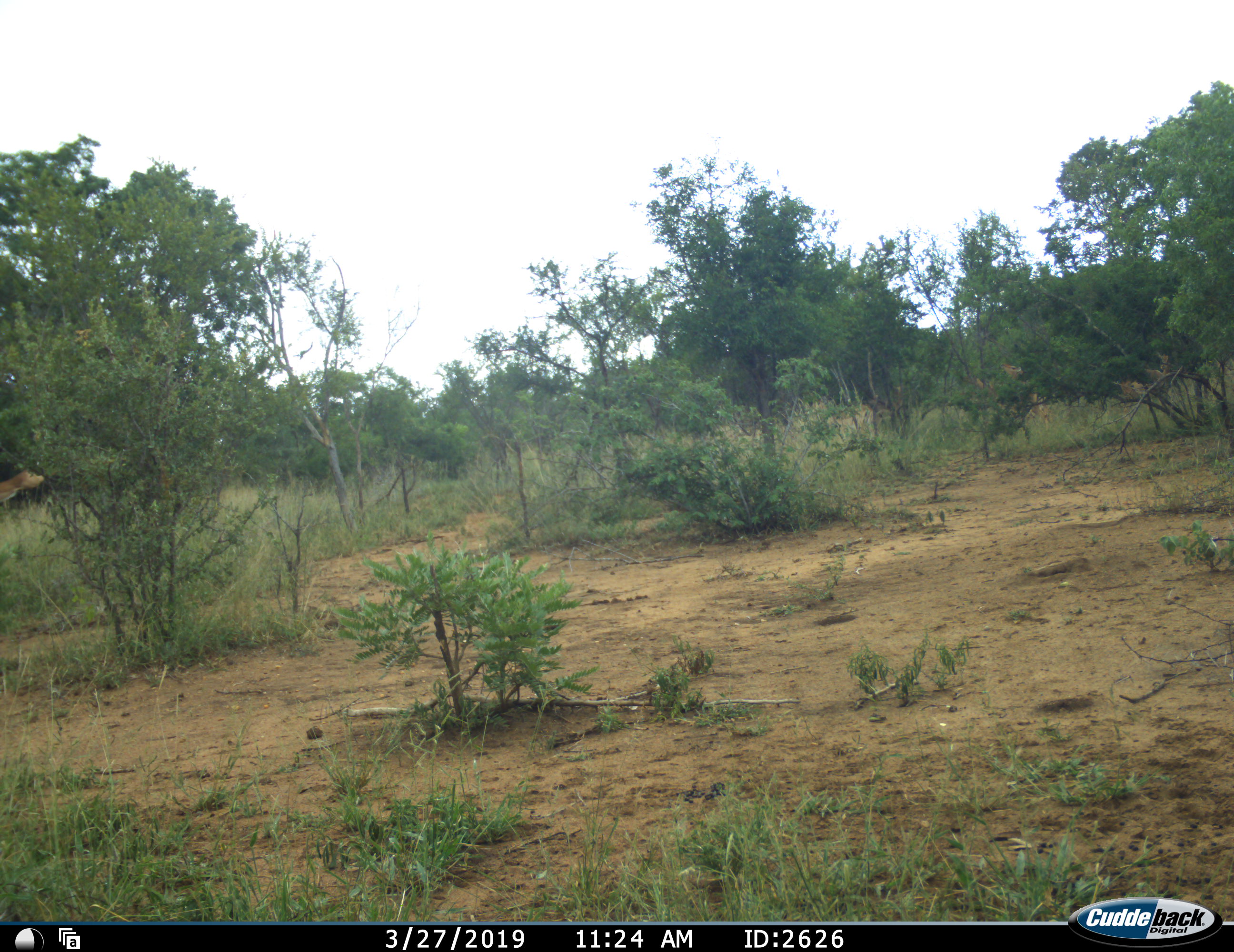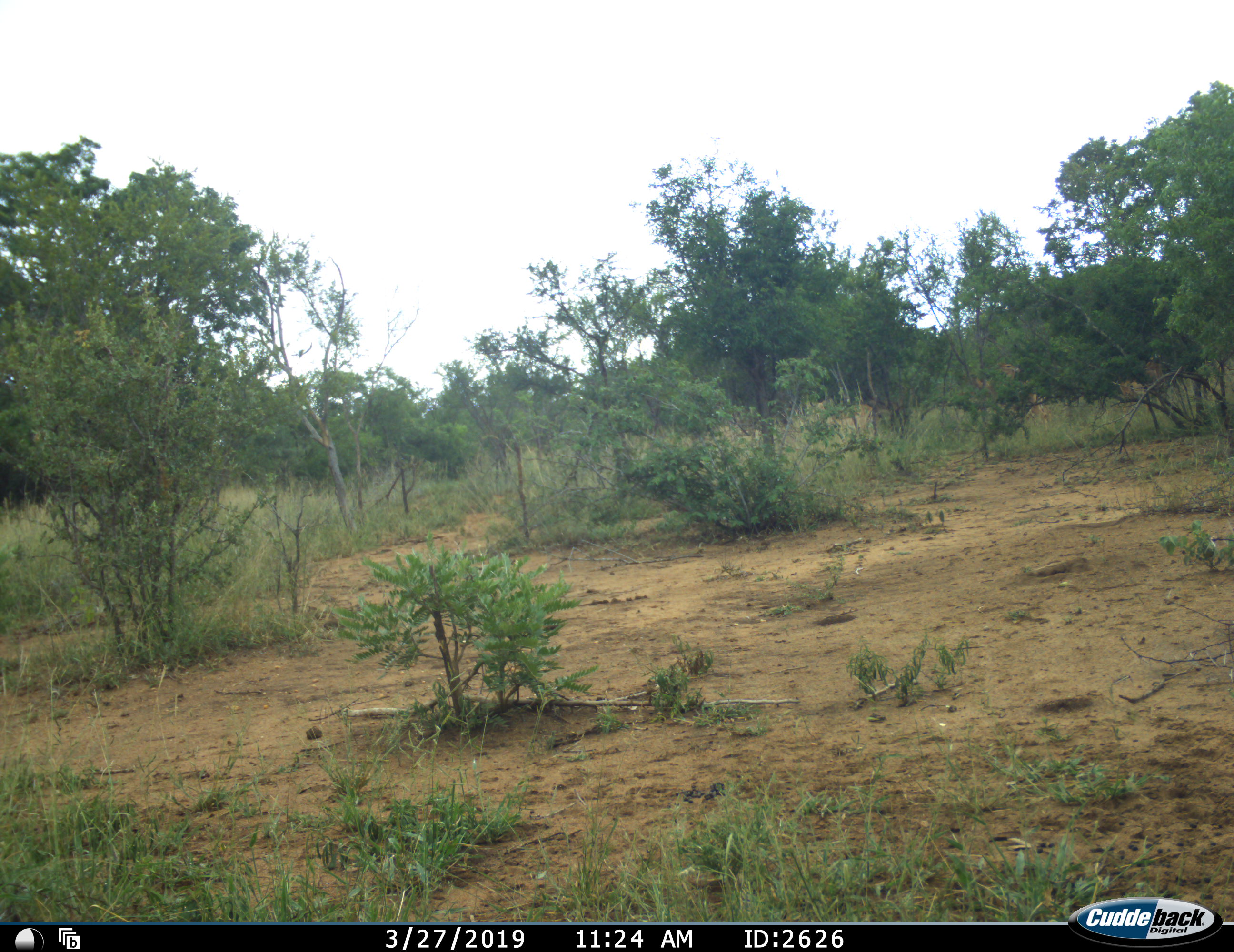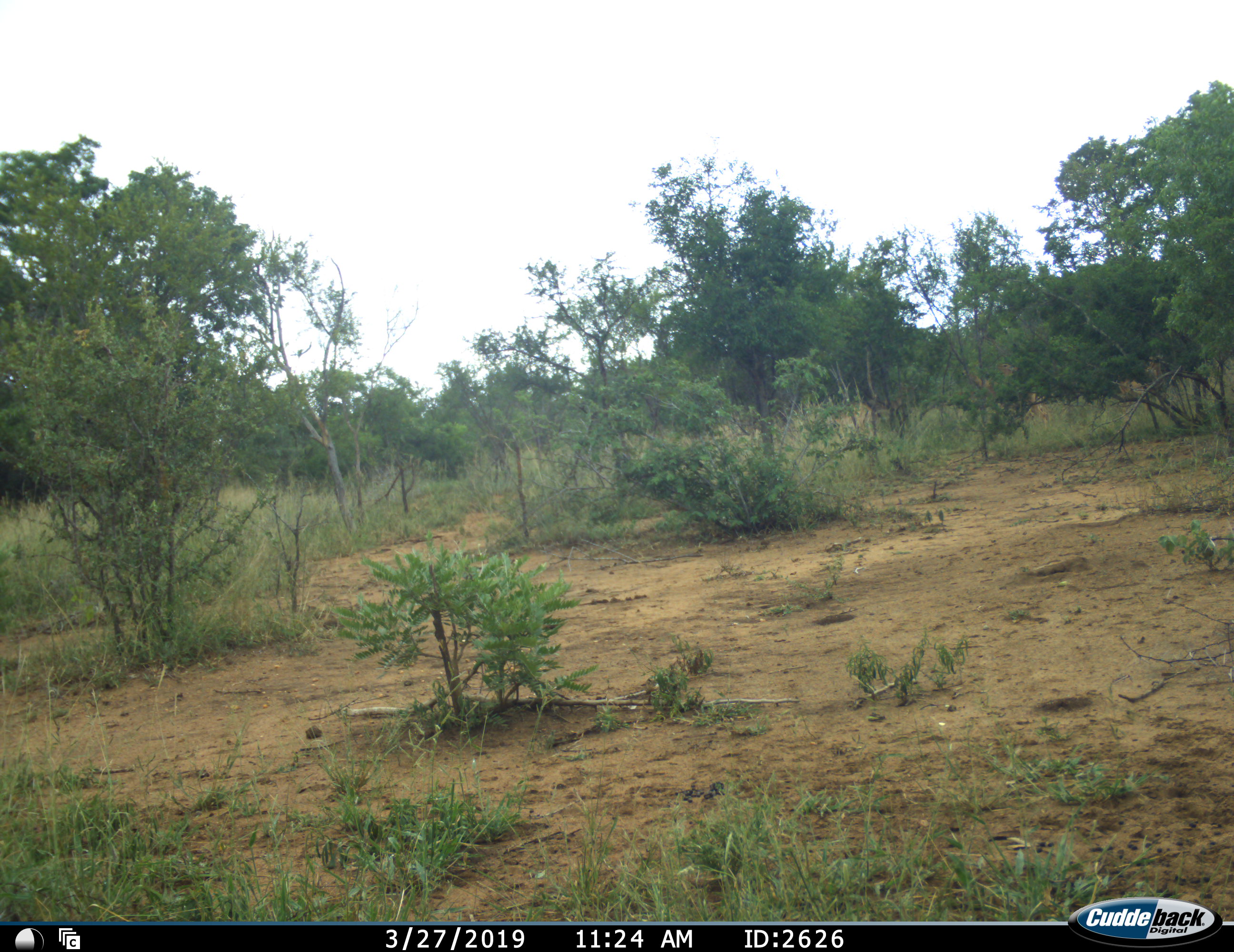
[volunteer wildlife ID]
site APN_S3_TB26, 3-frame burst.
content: unidentified animal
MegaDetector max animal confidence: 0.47